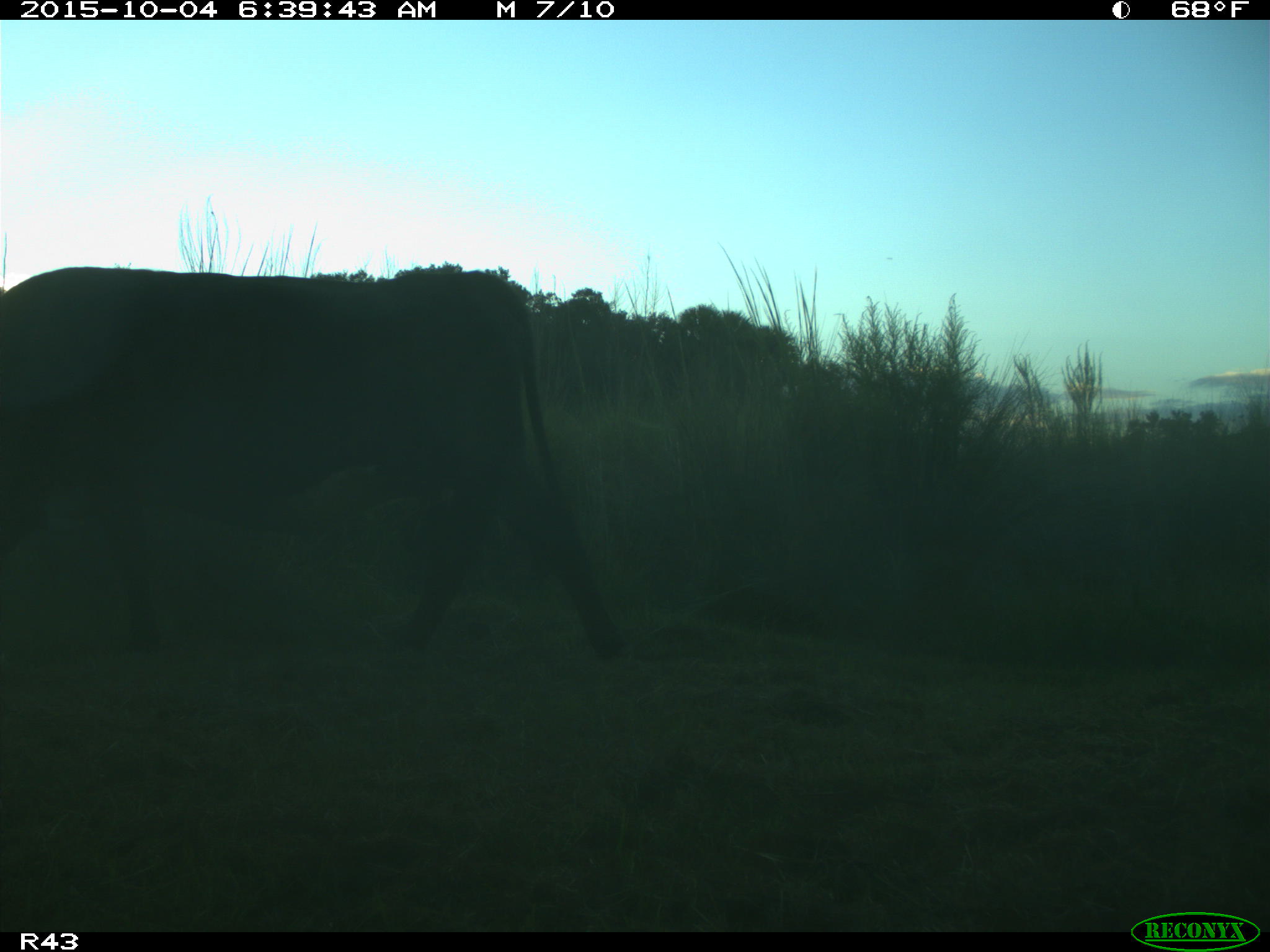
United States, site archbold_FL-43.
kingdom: Animalia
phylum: Chordata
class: Mammalia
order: Artiodactyla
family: Bovidae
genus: Bos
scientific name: Bos taurus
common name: domestic cow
Bos taurus (domestic cow).